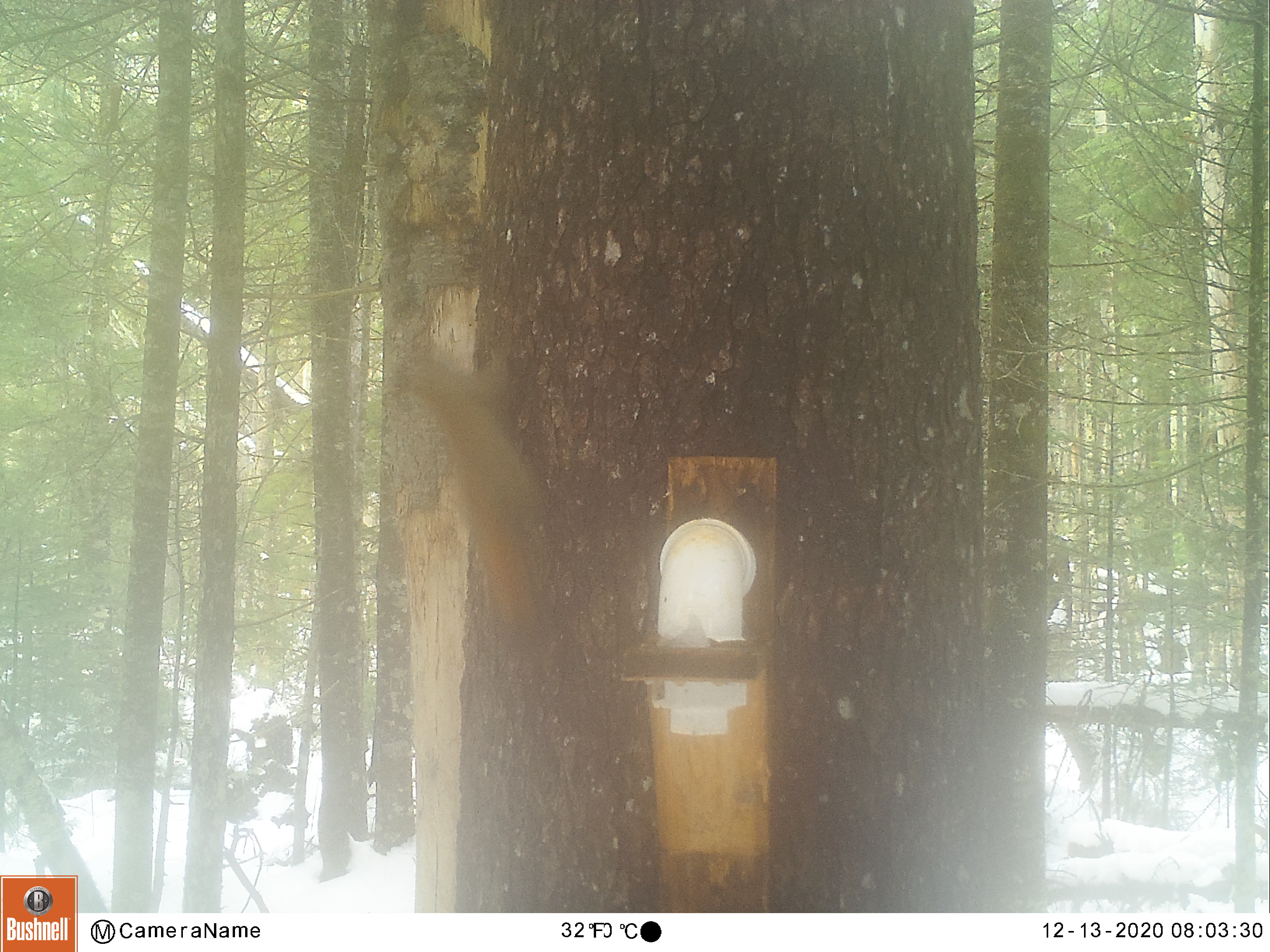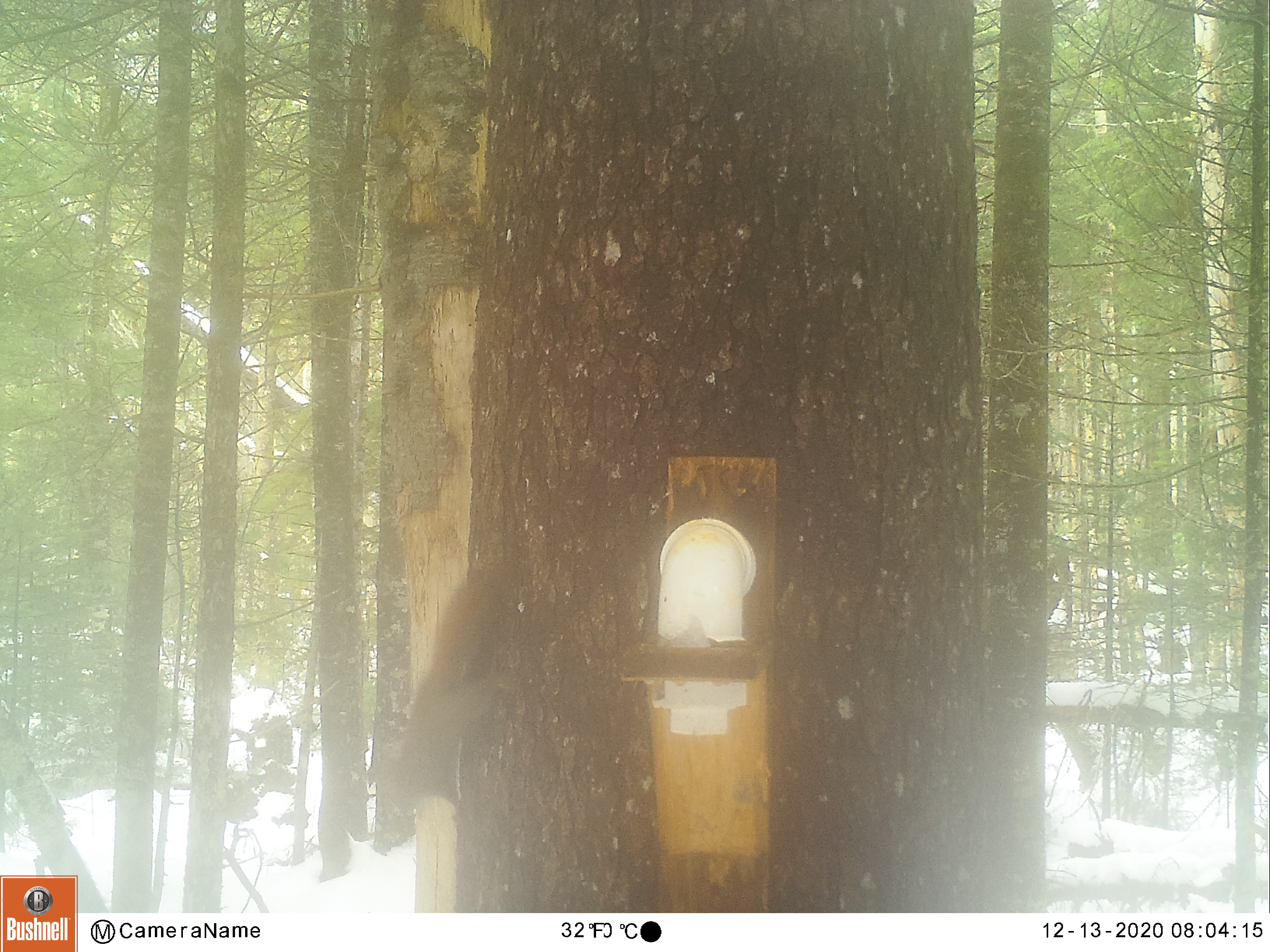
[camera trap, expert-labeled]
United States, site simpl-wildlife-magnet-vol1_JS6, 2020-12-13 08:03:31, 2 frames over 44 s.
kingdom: Animalia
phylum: Chordata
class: Mammalia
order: Rodentia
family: Sciuridae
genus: Tamiasciurus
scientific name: Tamiasciurus hudsonicus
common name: red squirrel